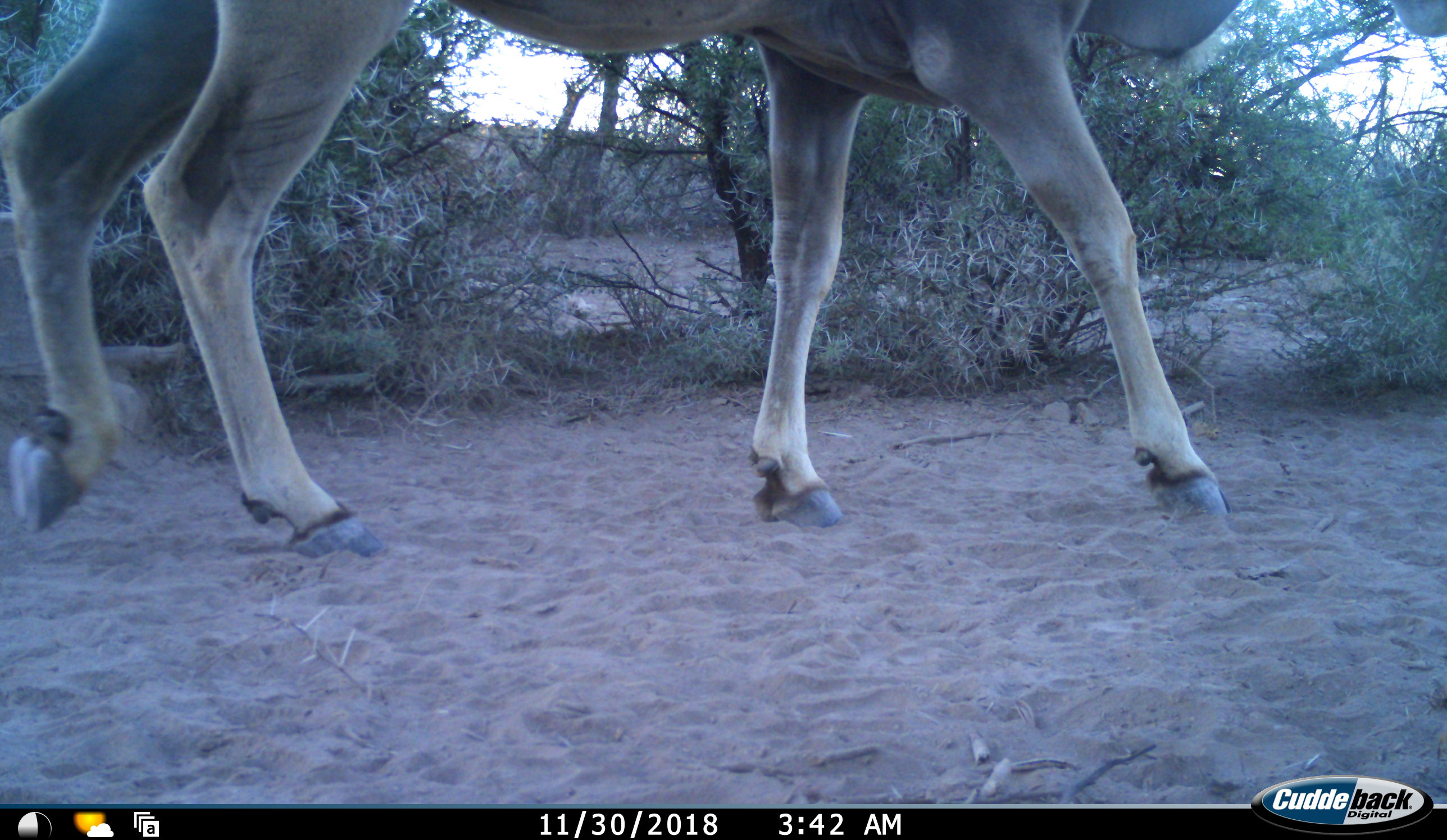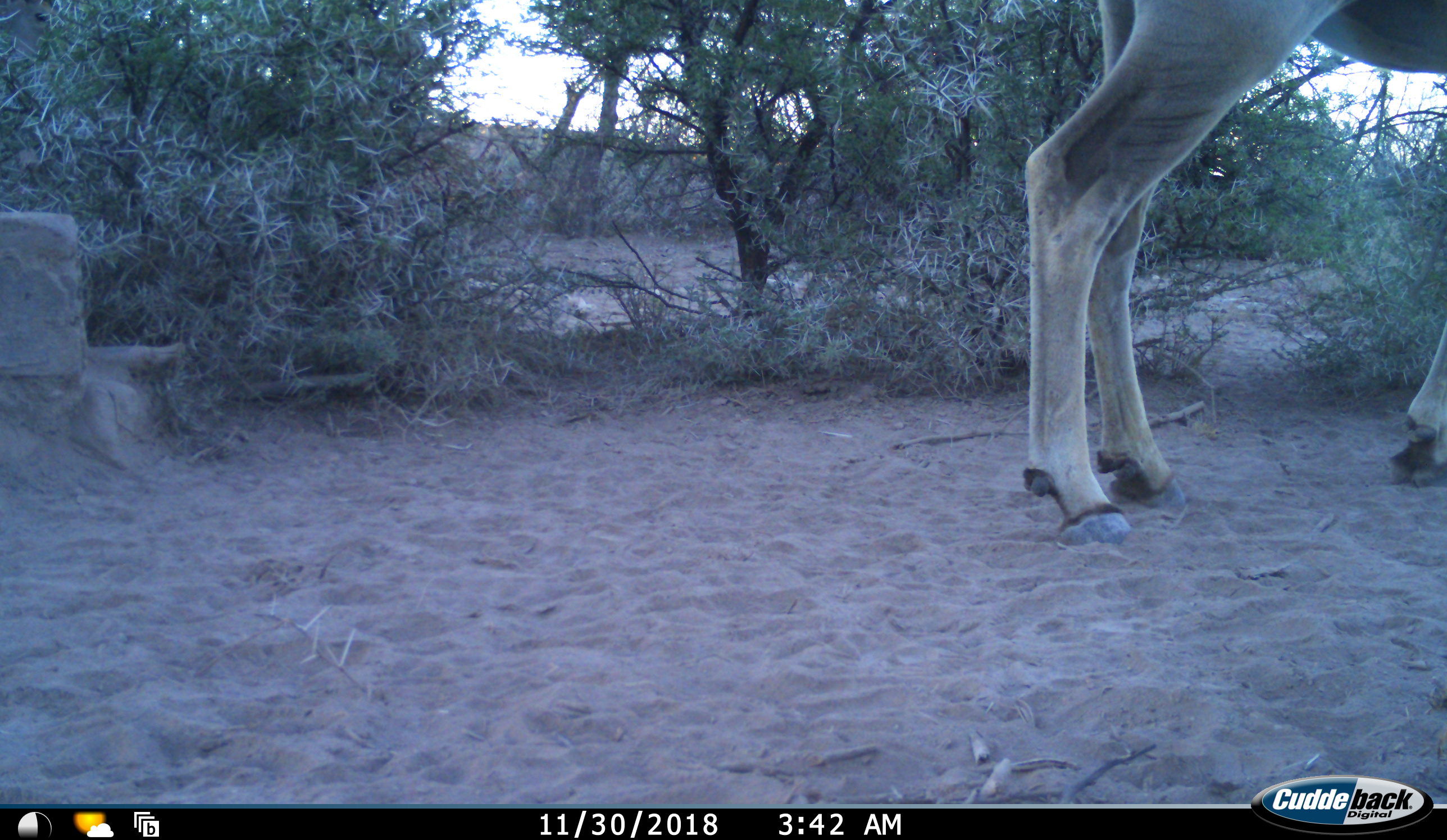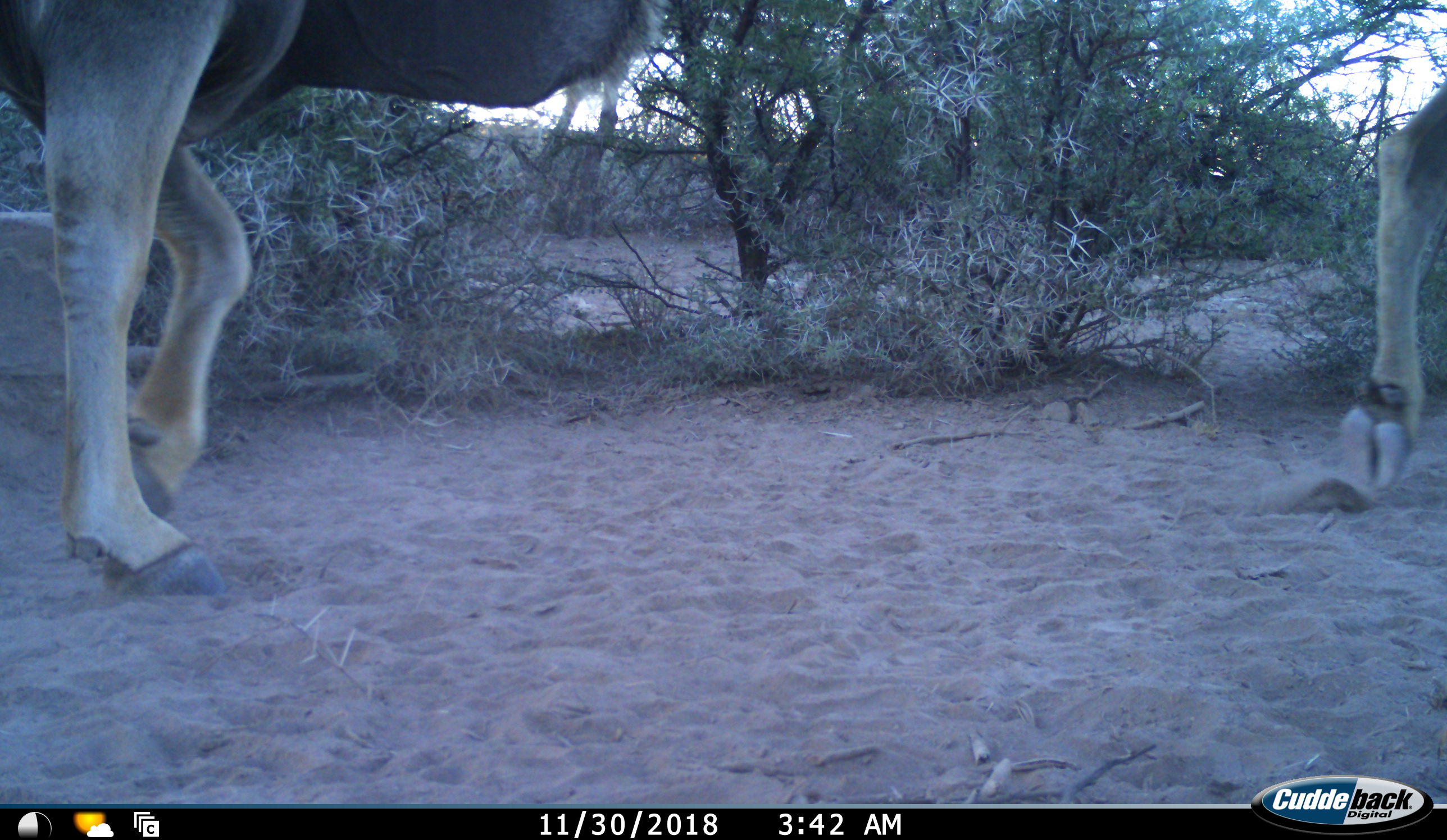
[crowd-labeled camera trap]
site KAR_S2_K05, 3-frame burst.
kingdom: Animalia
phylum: Chordata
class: Mammalia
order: Artiodactyla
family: Bovidae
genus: Tragelaphus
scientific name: Tragelaphus oryx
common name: eland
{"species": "eland (Tragelaphus oryx)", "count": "2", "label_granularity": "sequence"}